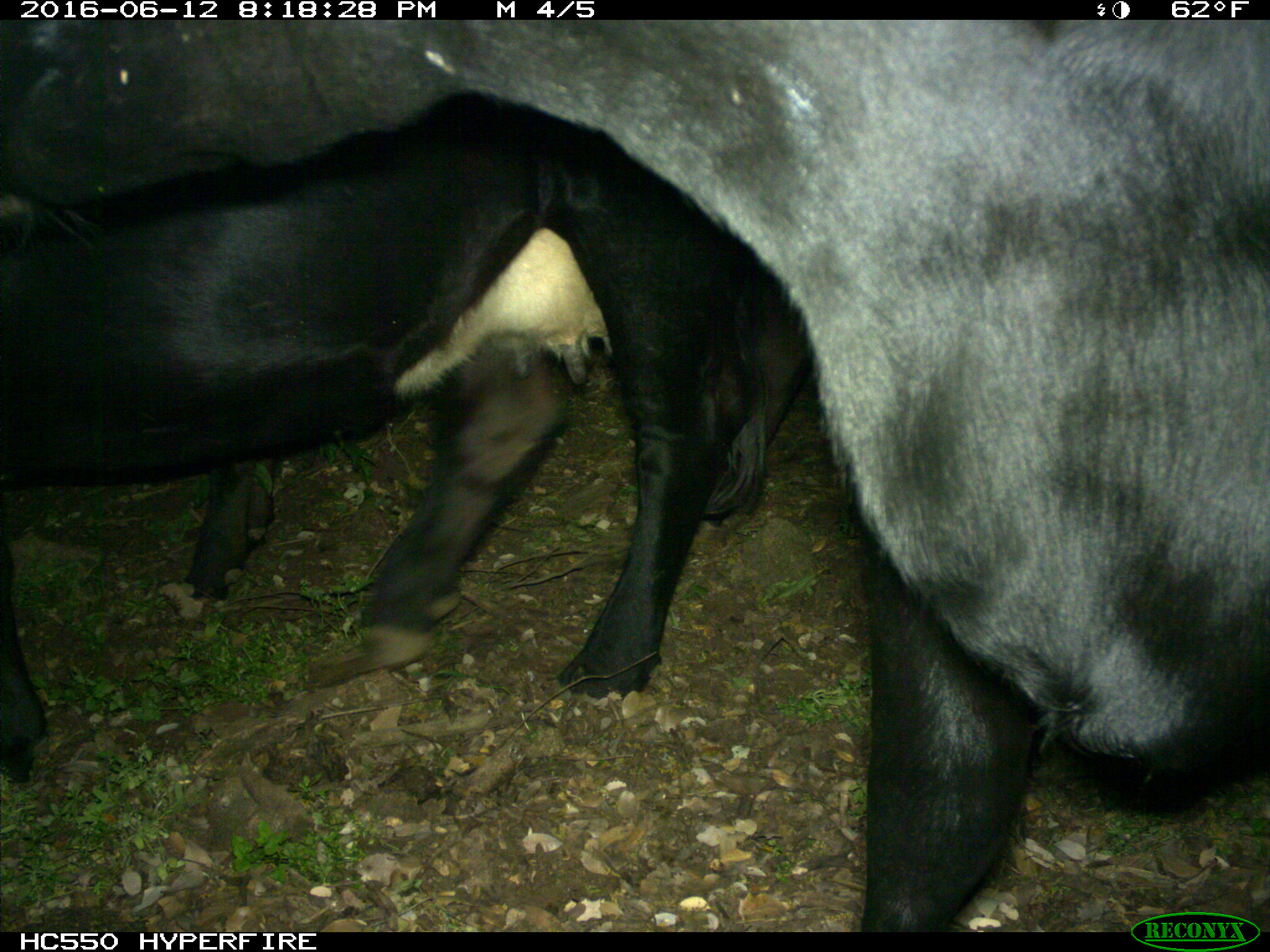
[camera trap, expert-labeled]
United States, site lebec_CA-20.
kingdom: Animalia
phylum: Chordata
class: Mammalia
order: Artiodactyla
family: Bovidae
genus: Bos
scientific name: Bos taurus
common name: domestic cow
Bos taurus (domestic cow).